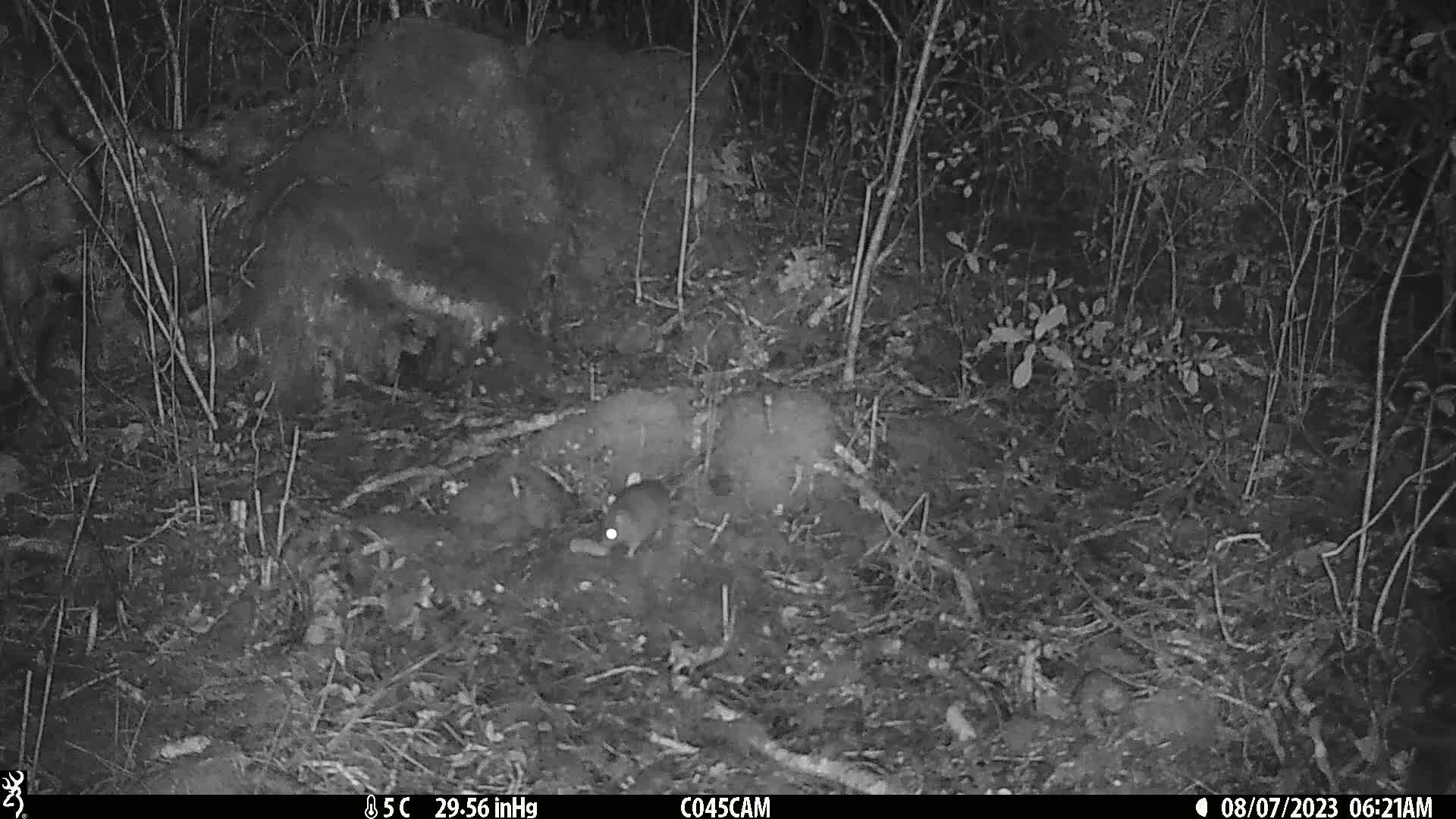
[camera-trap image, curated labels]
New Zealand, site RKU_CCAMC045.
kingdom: Animalia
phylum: Chordata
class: Mammalia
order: Rodentia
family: Muridae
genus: Rattus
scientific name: Rattus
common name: rat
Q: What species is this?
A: Rat (Rattus).